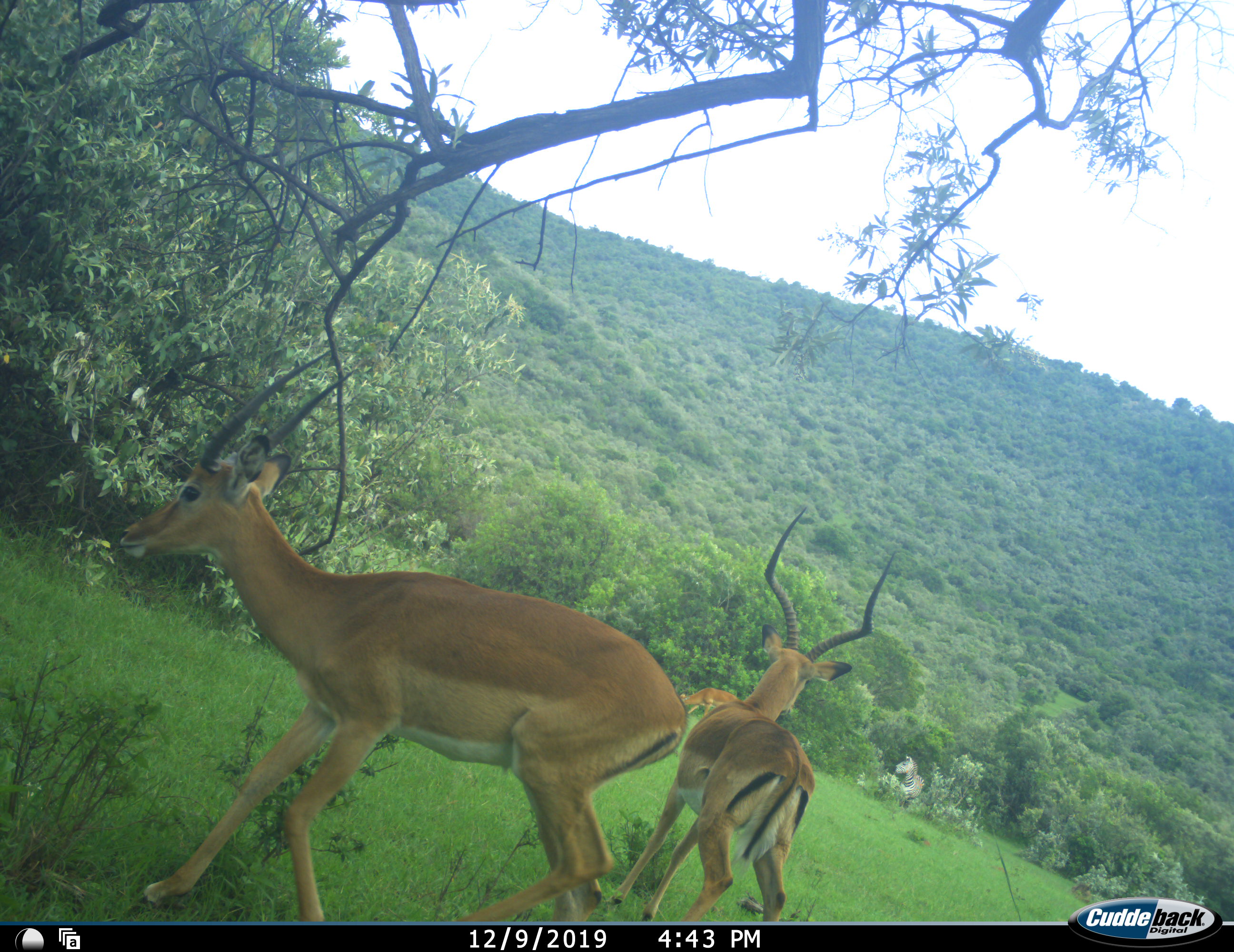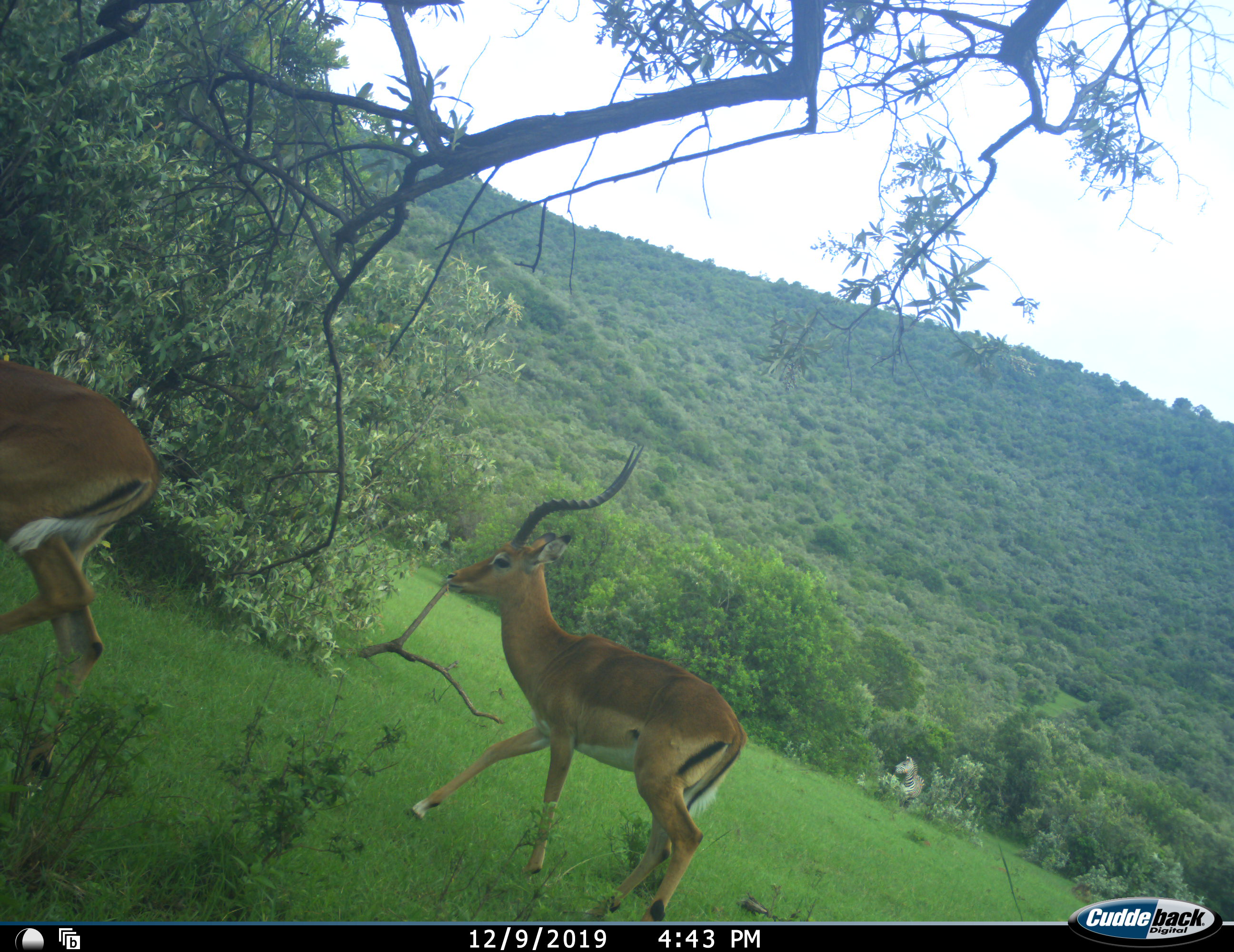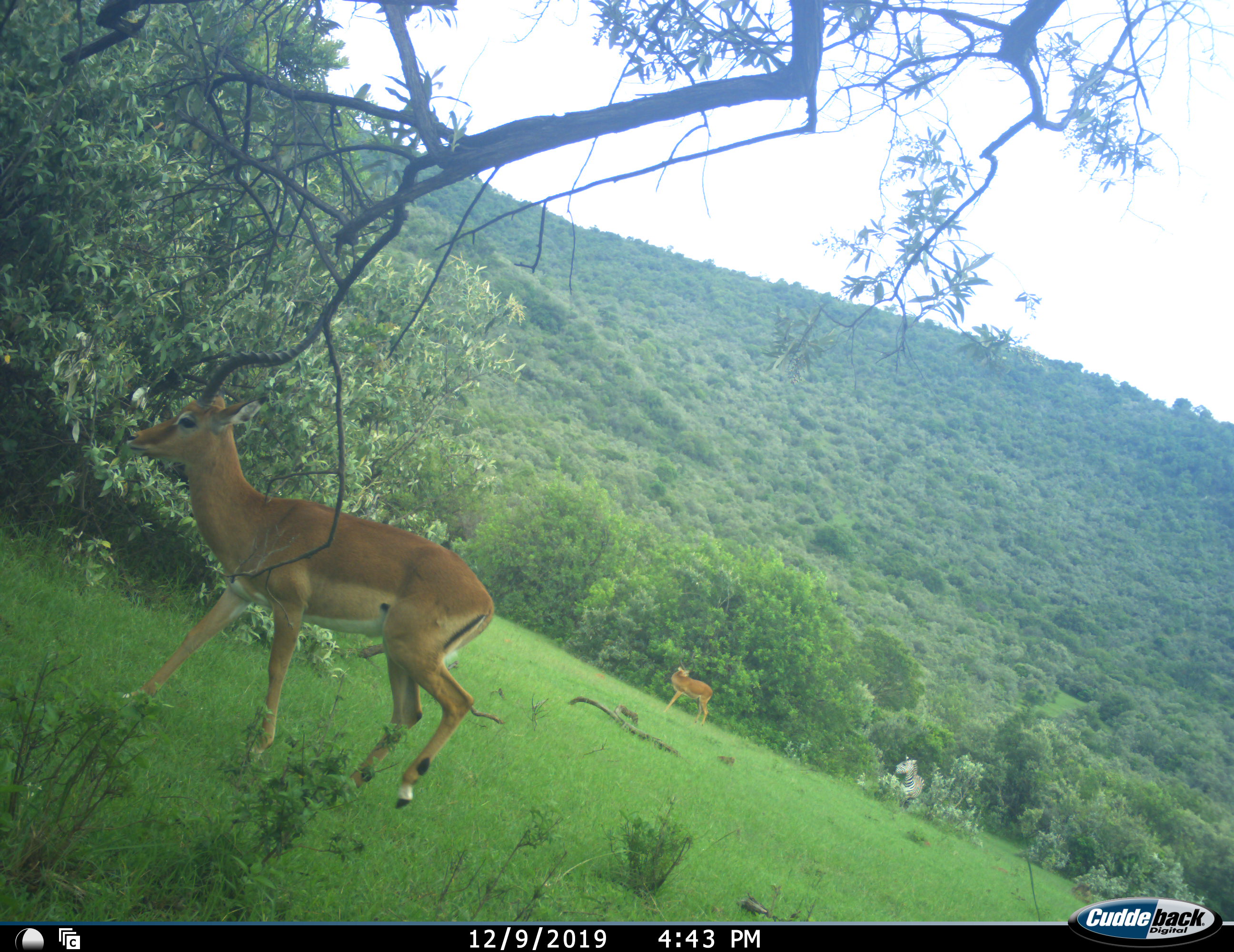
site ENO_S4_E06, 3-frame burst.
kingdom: Animalia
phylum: Chordata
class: Mammalia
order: Artiodactyla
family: Bovidae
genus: Aepyceros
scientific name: Aepyceros melampus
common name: impala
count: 3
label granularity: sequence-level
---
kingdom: Animalia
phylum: Chordata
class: Mammalia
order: Perissodactyla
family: Equidae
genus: Equus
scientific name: Equus quagga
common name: plains zebra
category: zebraplains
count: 1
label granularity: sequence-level